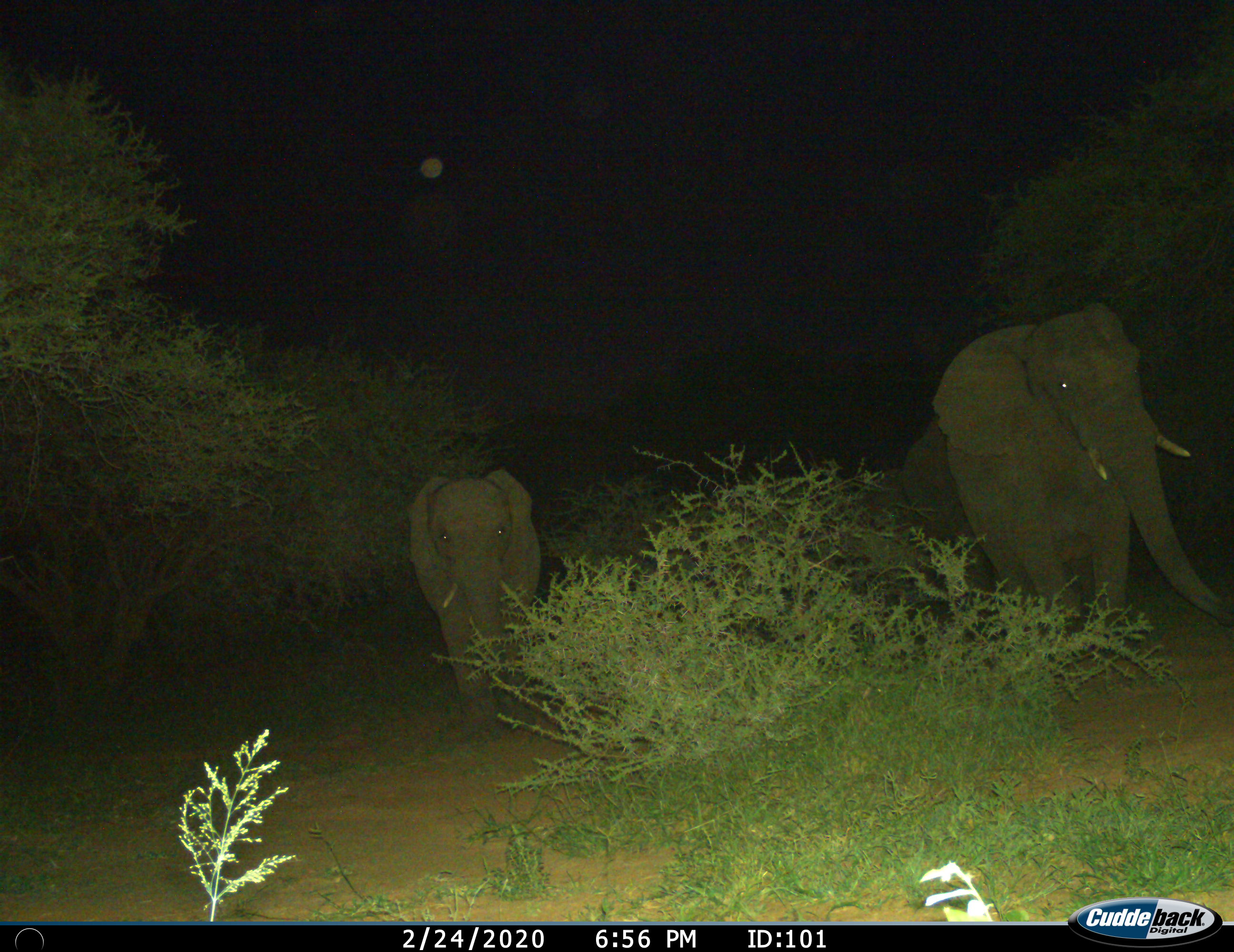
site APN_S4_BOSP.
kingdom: Animalia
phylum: Chordata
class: Mammalia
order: Proboscidea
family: Elephantidae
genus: Loxodonta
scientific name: Loxodonta africana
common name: african bush elephant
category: elephant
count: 2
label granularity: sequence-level